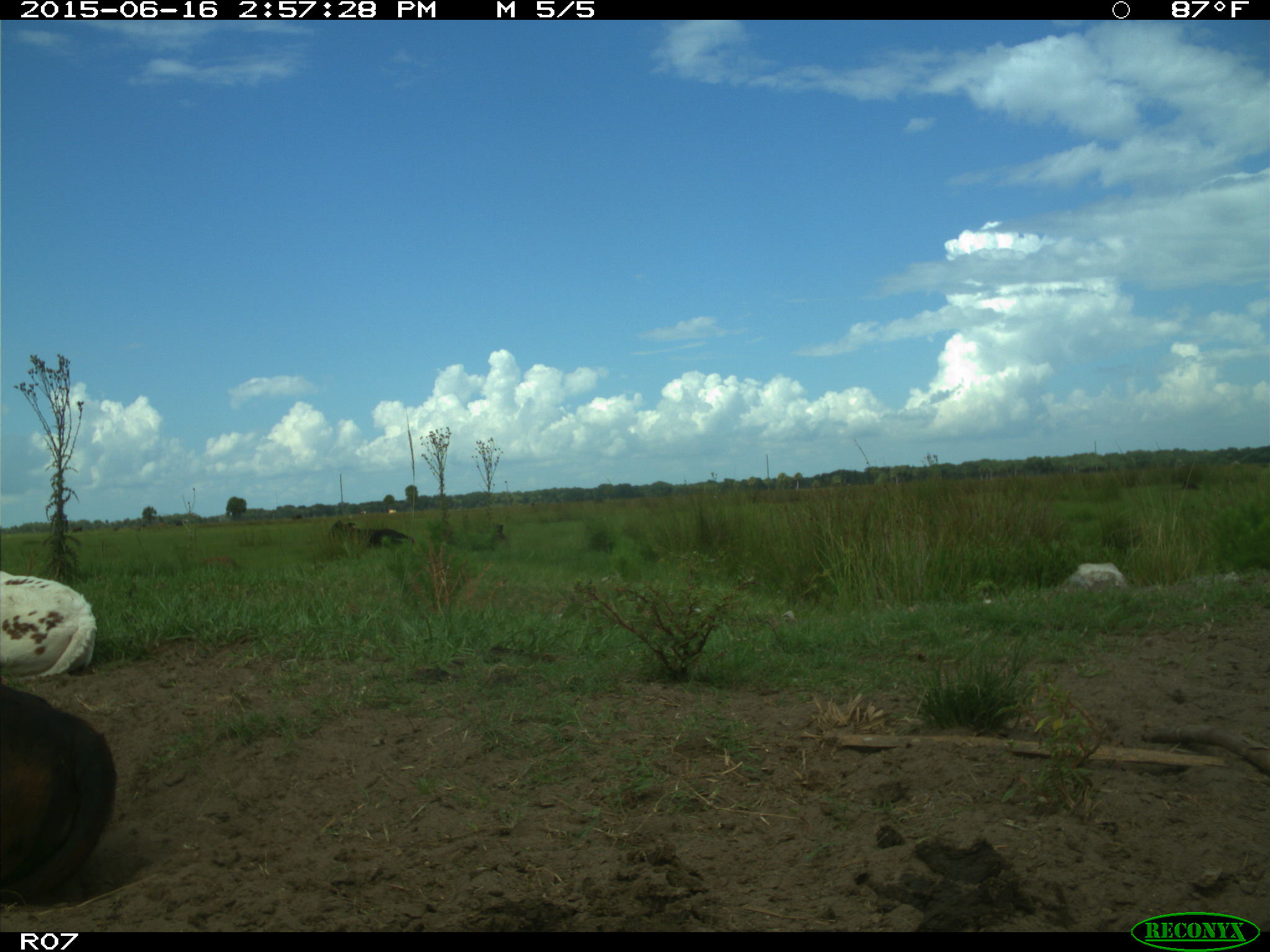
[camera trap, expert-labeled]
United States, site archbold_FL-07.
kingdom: Animalia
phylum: Chordata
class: Mammalia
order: Artiodactyla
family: Bovidae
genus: Bos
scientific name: Bos taurus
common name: domestic cow